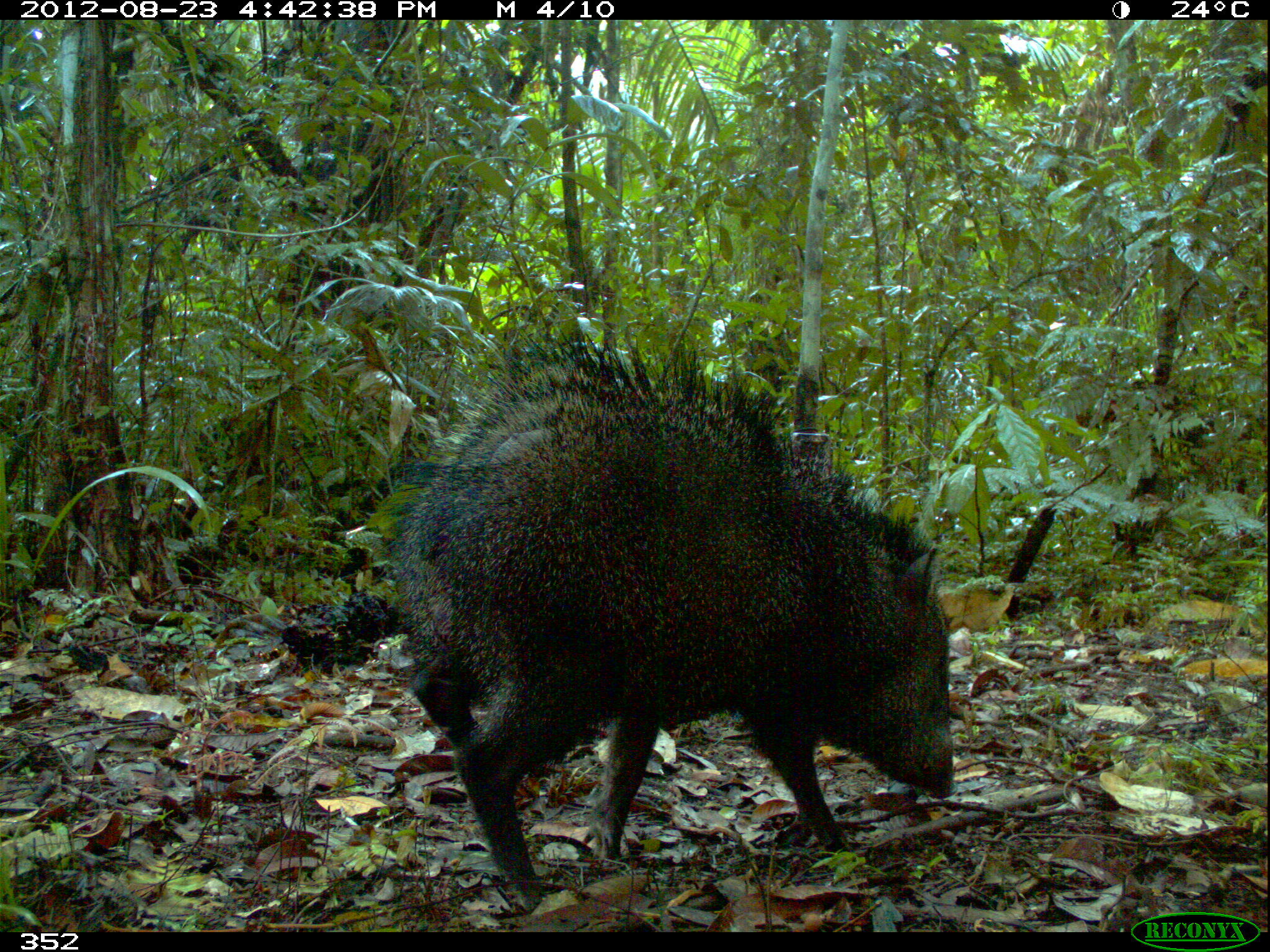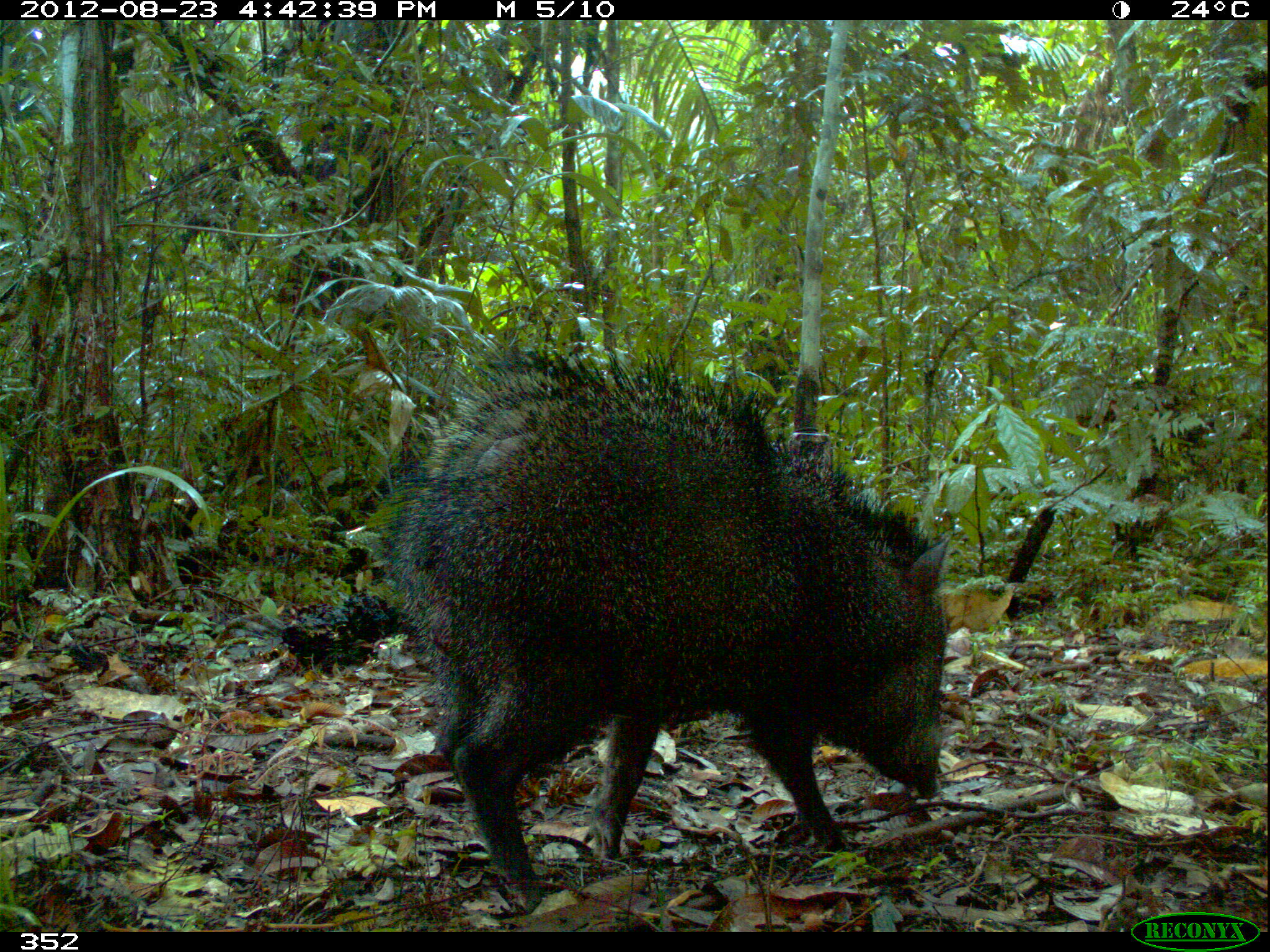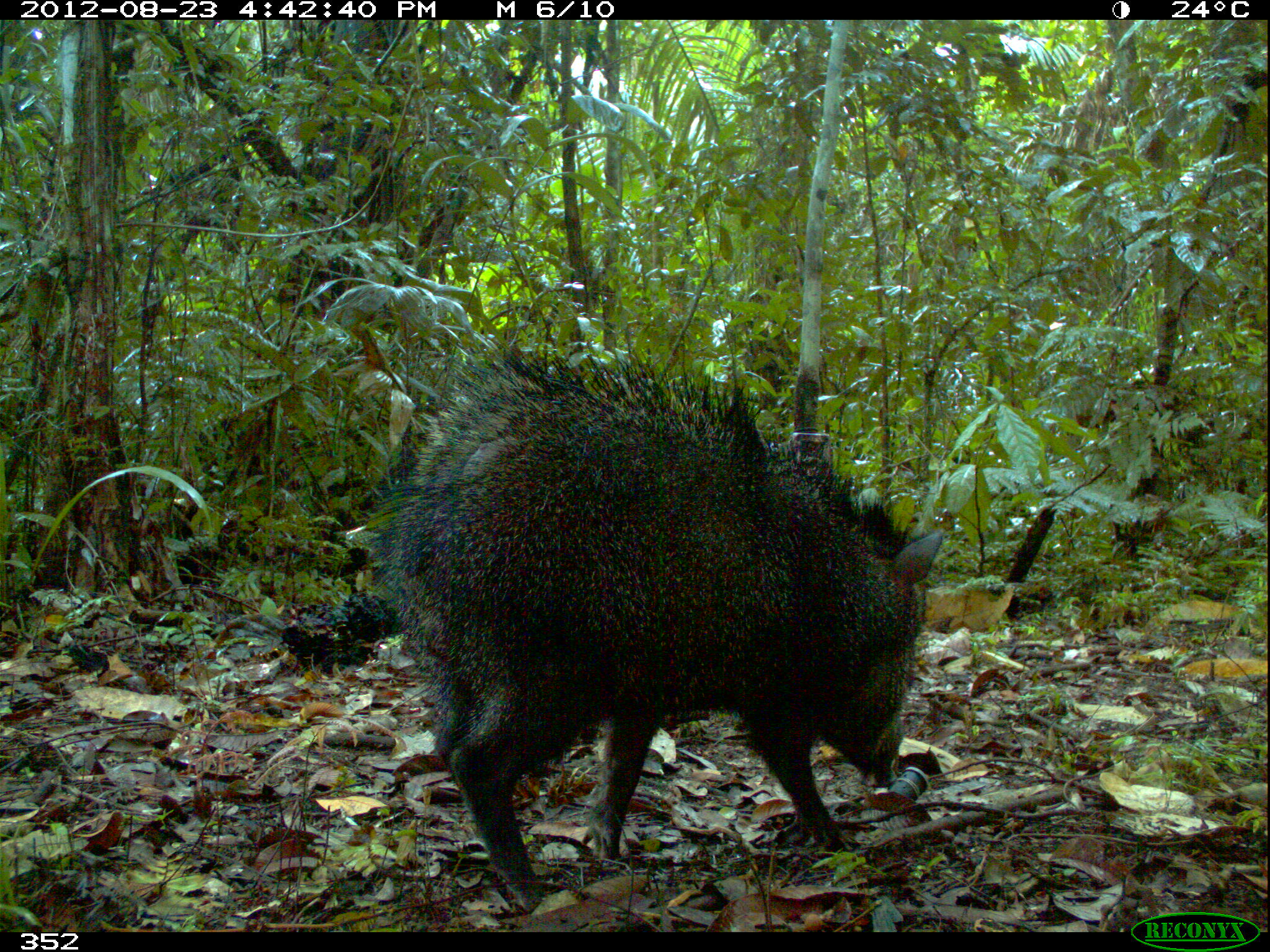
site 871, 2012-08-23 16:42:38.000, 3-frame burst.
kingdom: Animalia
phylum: Chordata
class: Mammalia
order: Artiodactyla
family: Tayassuidae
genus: Pecari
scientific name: Pecari tajacu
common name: collared peccary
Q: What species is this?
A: Pecari tajacu (collared peccary).